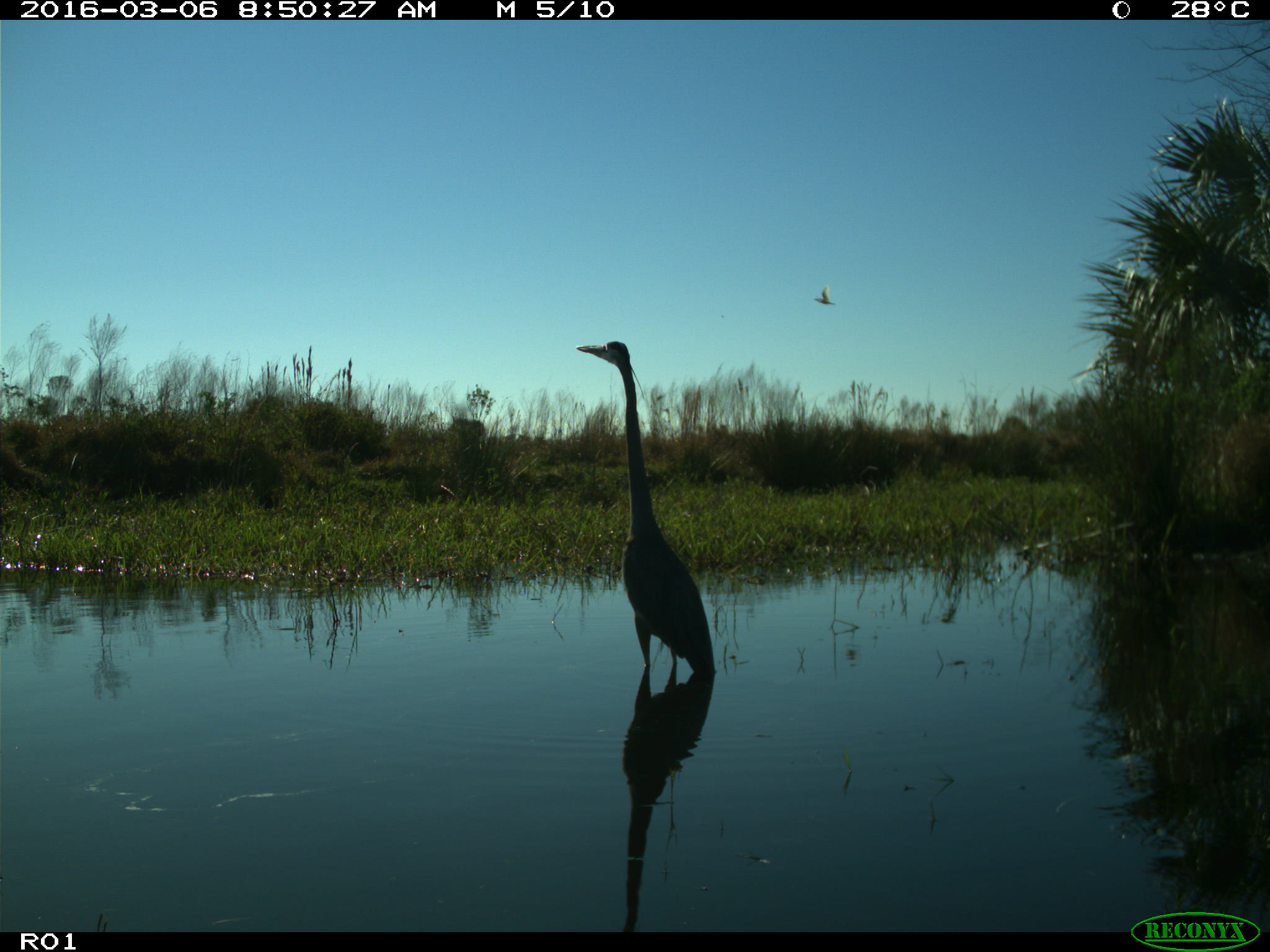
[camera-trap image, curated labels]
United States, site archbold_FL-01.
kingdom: Animalia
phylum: Chordata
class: Aves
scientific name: Aves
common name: birds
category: unidentified bird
Unidentified bird (birds) (Aves).